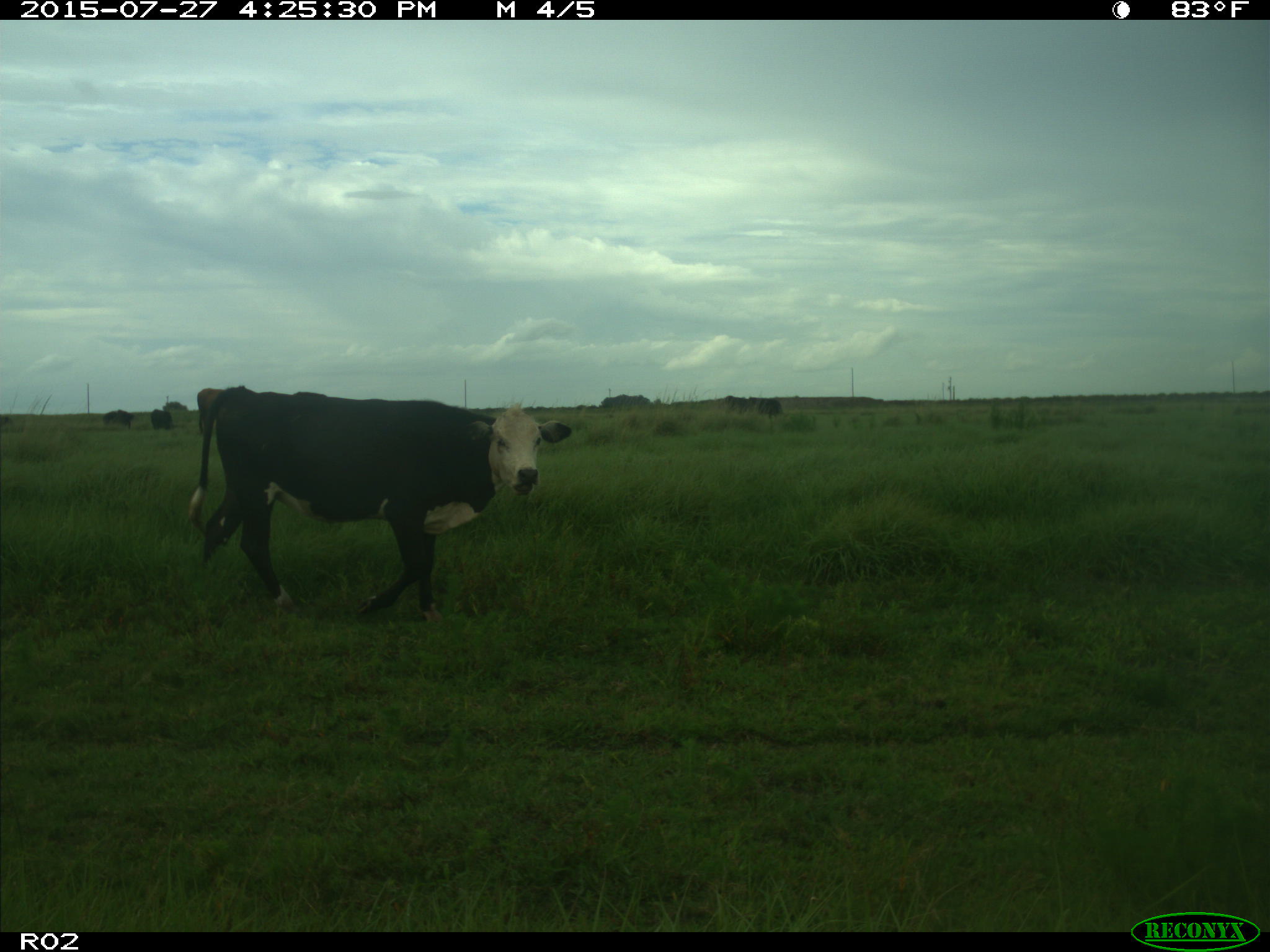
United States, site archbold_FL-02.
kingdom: Animalia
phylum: Chordata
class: Mammalia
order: Artiodactyla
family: Bovidae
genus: Bos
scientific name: Bos taurus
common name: domestic cow